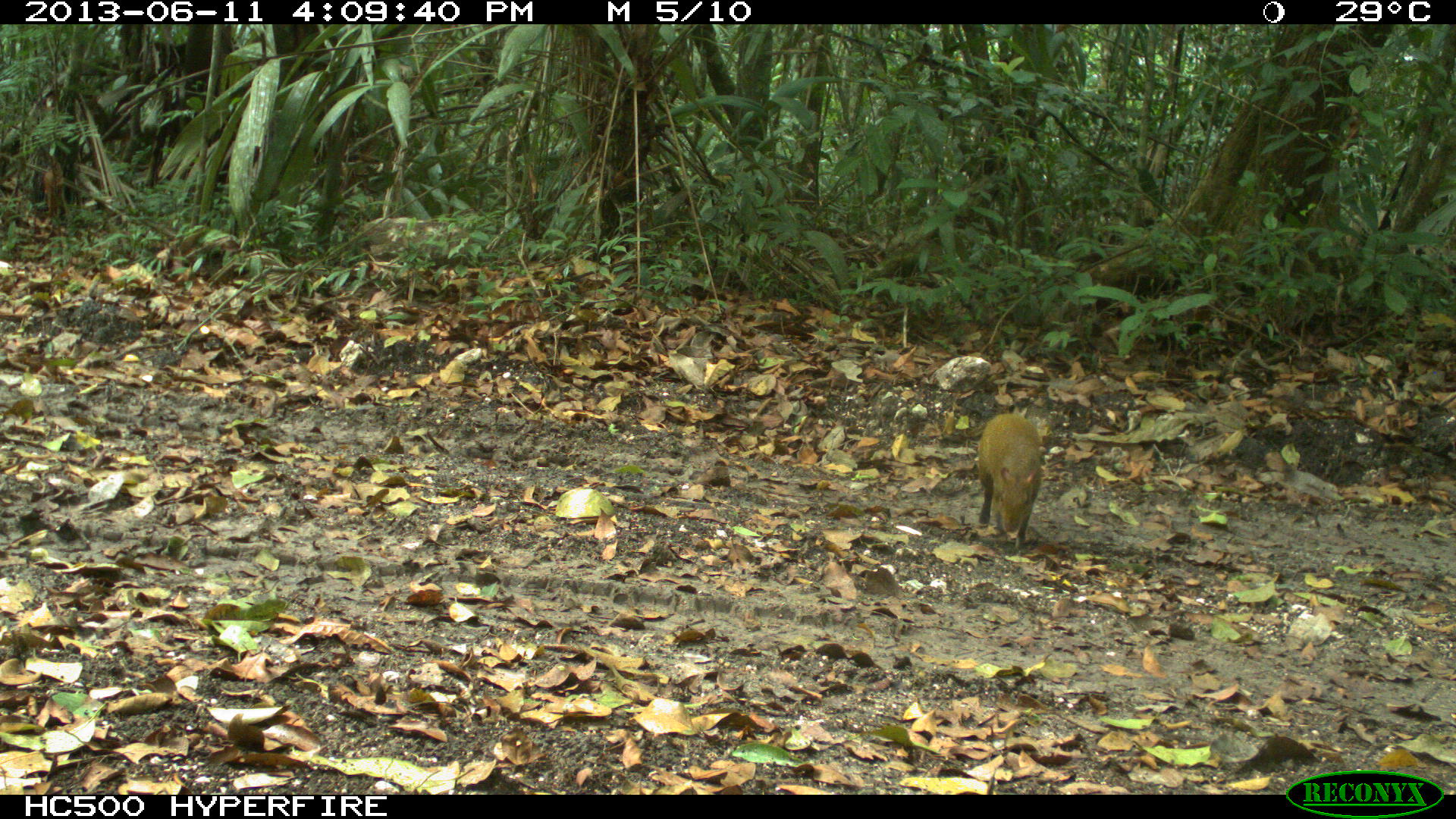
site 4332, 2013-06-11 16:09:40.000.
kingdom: Animalia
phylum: Chordata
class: Mammalia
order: Rodentia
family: Dasyproctidae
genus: Dasyprocta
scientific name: Dasyprocta punctata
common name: central american agouti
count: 1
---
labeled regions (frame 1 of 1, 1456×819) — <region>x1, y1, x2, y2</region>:
dasyprocta punctata: <region>976, 412, 1042, 550</region>